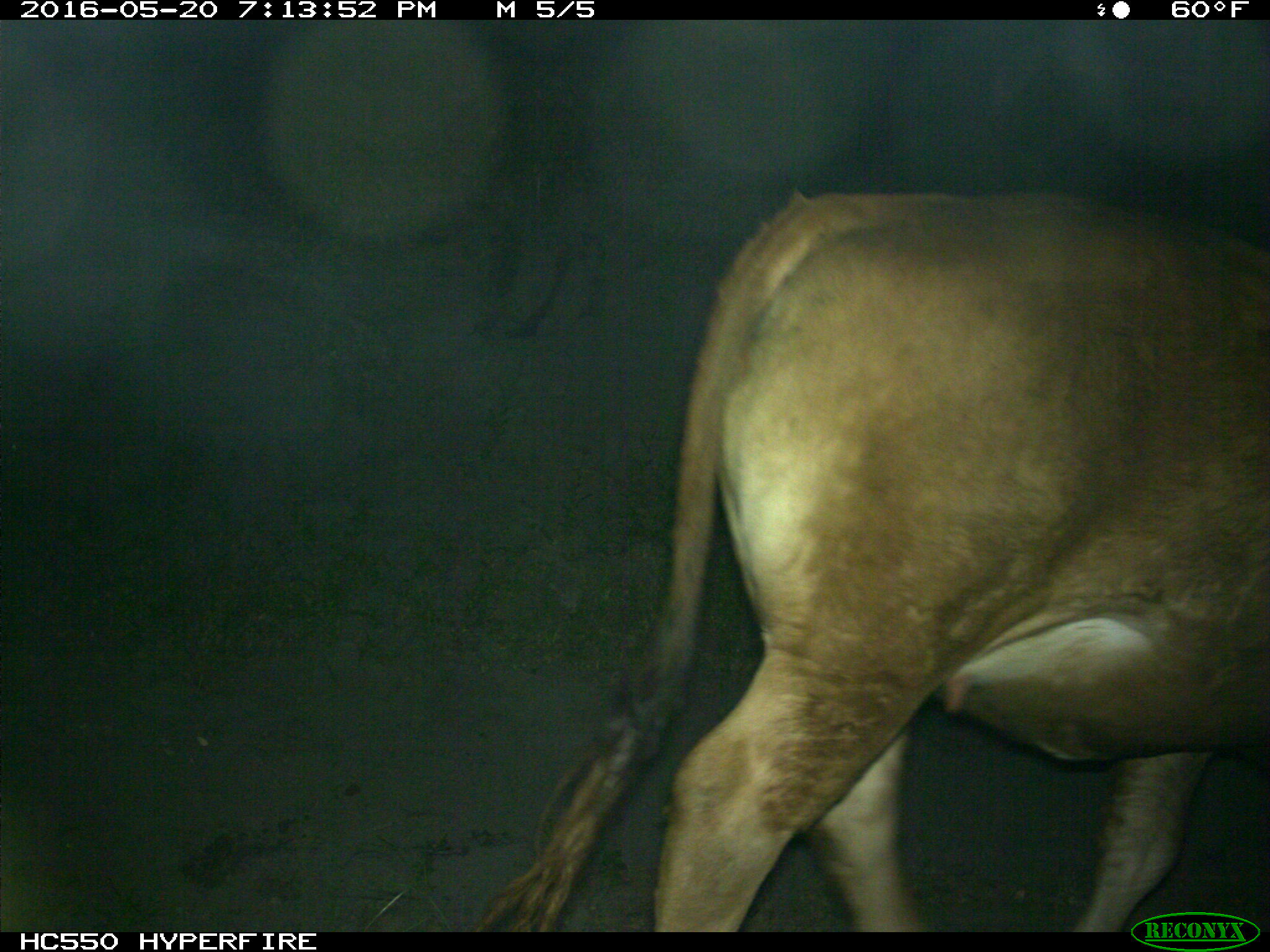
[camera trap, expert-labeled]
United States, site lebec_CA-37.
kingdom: Animalia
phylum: Chordata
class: Mammalia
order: Artiodactyla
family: Bovidae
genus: Bos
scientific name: Bos taurus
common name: domestic cow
Bos taurus (domestic cow).